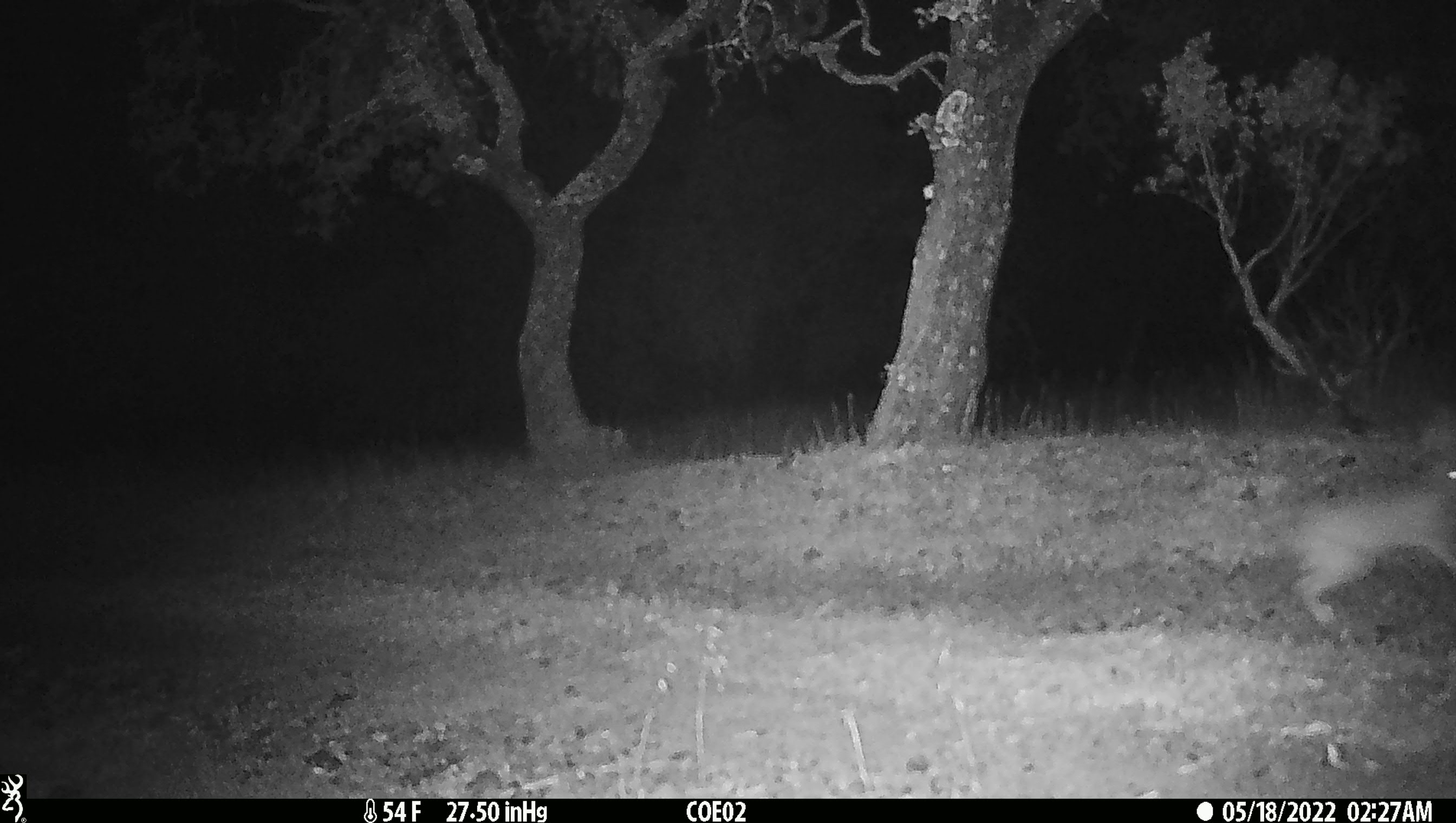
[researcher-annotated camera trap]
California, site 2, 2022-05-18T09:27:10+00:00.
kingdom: Animalia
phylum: Chordata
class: Mammalia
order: Lagomorpha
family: Leporidae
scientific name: Leporidae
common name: rabbit